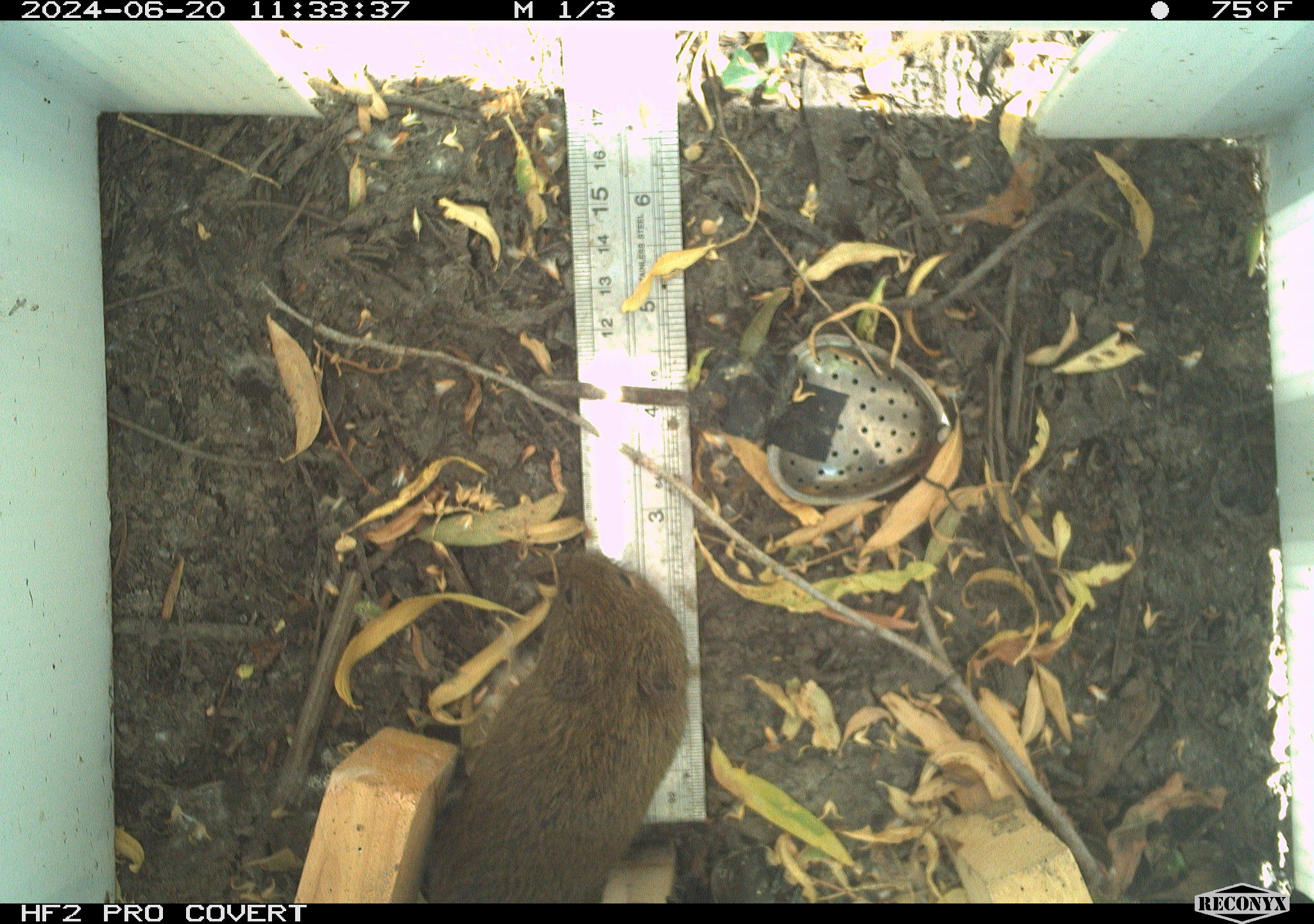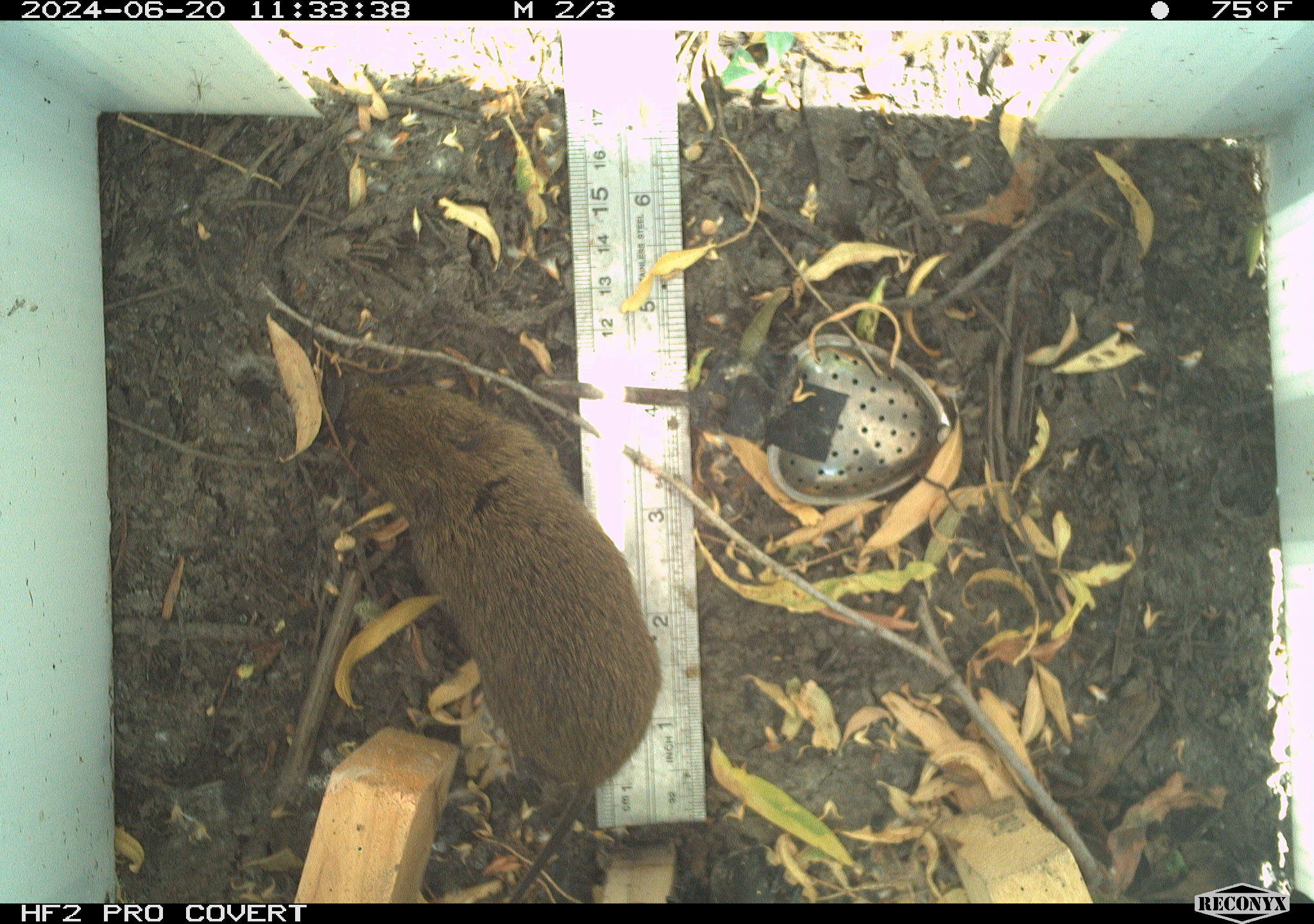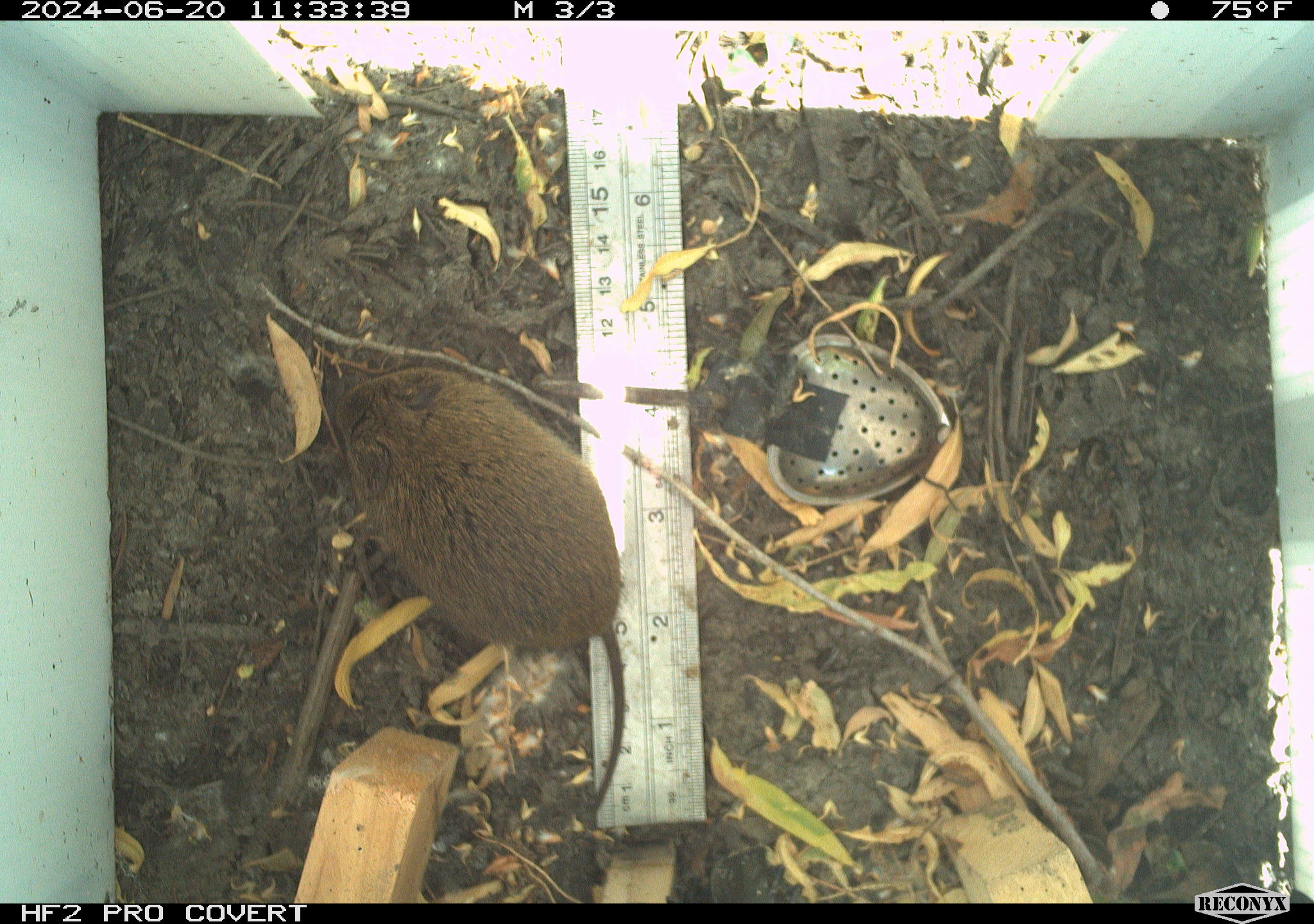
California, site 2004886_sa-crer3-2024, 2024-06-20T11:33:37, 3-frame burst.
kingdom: Animalia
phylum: Chordata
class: Mammalia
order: Rodentia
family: Cricetidae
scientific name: Arvicolinae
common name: voles, lemmings, and muskrats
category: arvicolinae subfamily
Arvicolinae subfamily (voles, lemmings, and muskrats) (Arvicolinae).